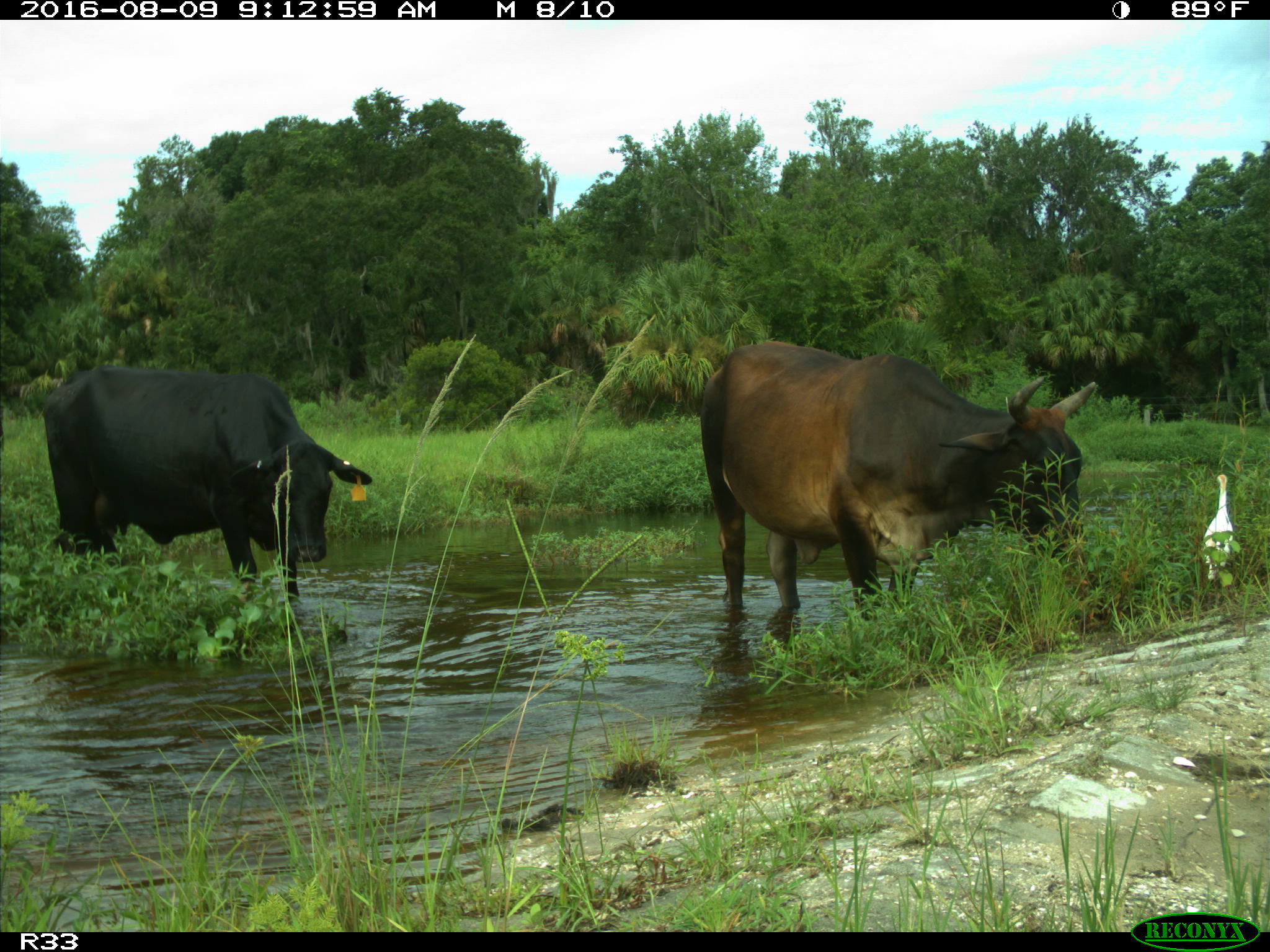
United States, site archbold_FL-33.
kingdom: Animalia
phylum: Chordata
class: Mammalia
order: Artiodactyla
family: Bovidae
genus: Bos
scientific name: Bos taurus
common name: domestic cow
Bos taurus (domestic cow).